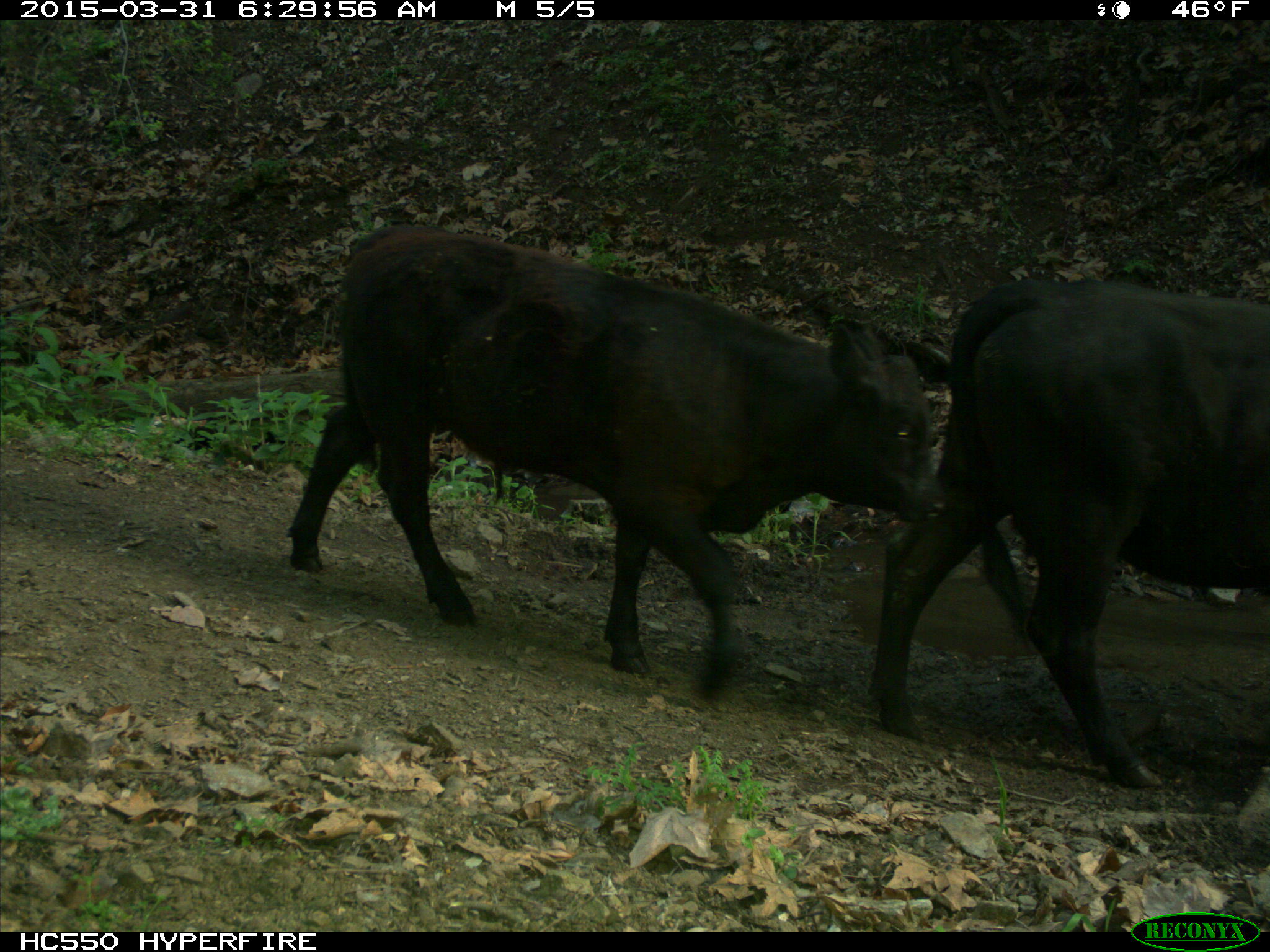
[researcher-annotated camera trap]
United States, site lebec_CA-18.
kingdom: Animalia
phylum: Chordata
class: Mammalia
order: Artiodactyla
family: Bovidae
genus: Bos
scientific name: Bos taurus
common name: domestic cow